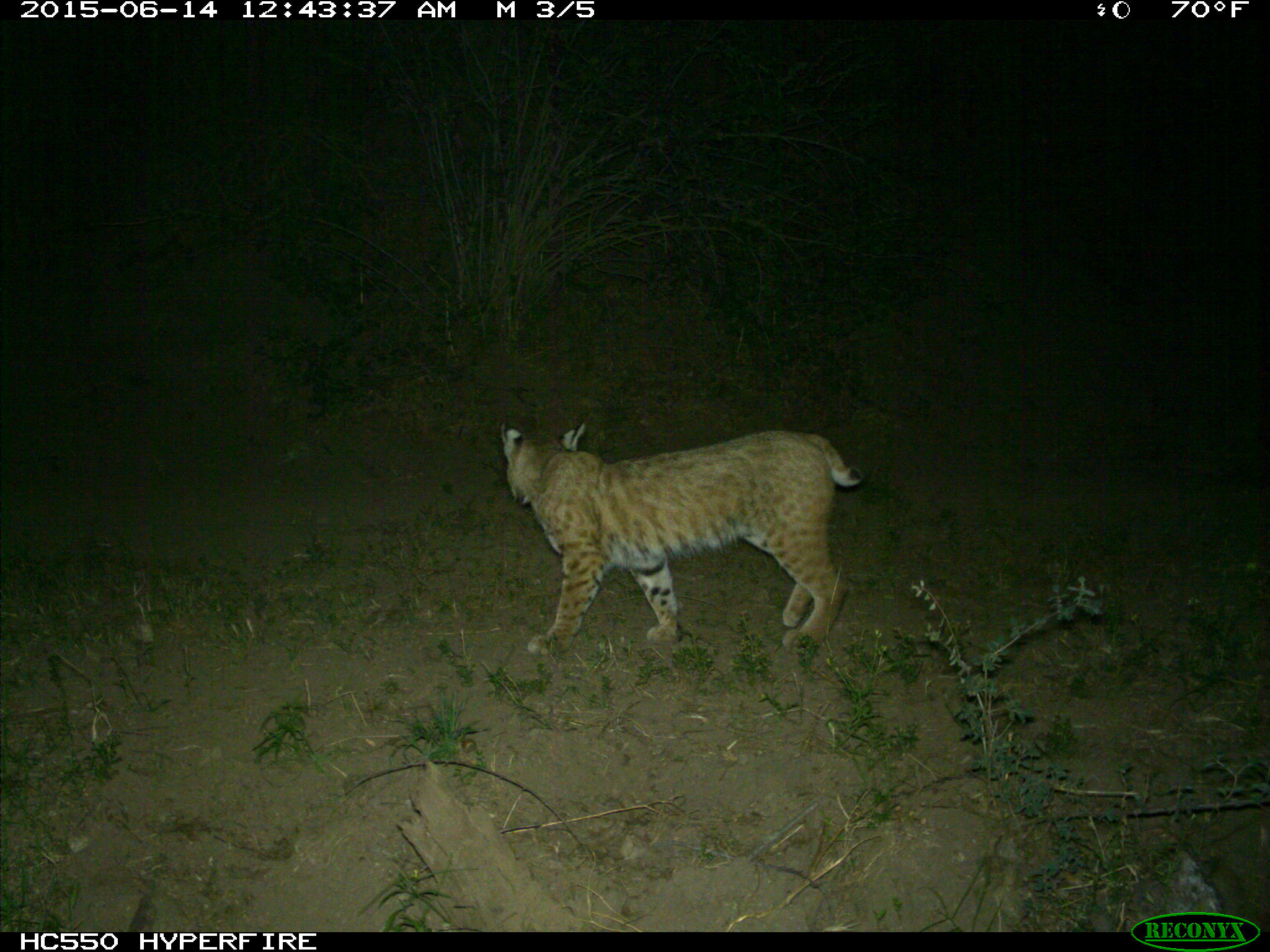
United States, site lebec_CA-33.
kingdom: Animalia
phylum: Chordata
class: Mammalia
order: Carnivora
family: Felidae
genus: Lynx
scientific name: Lynx rufus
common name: bobcat